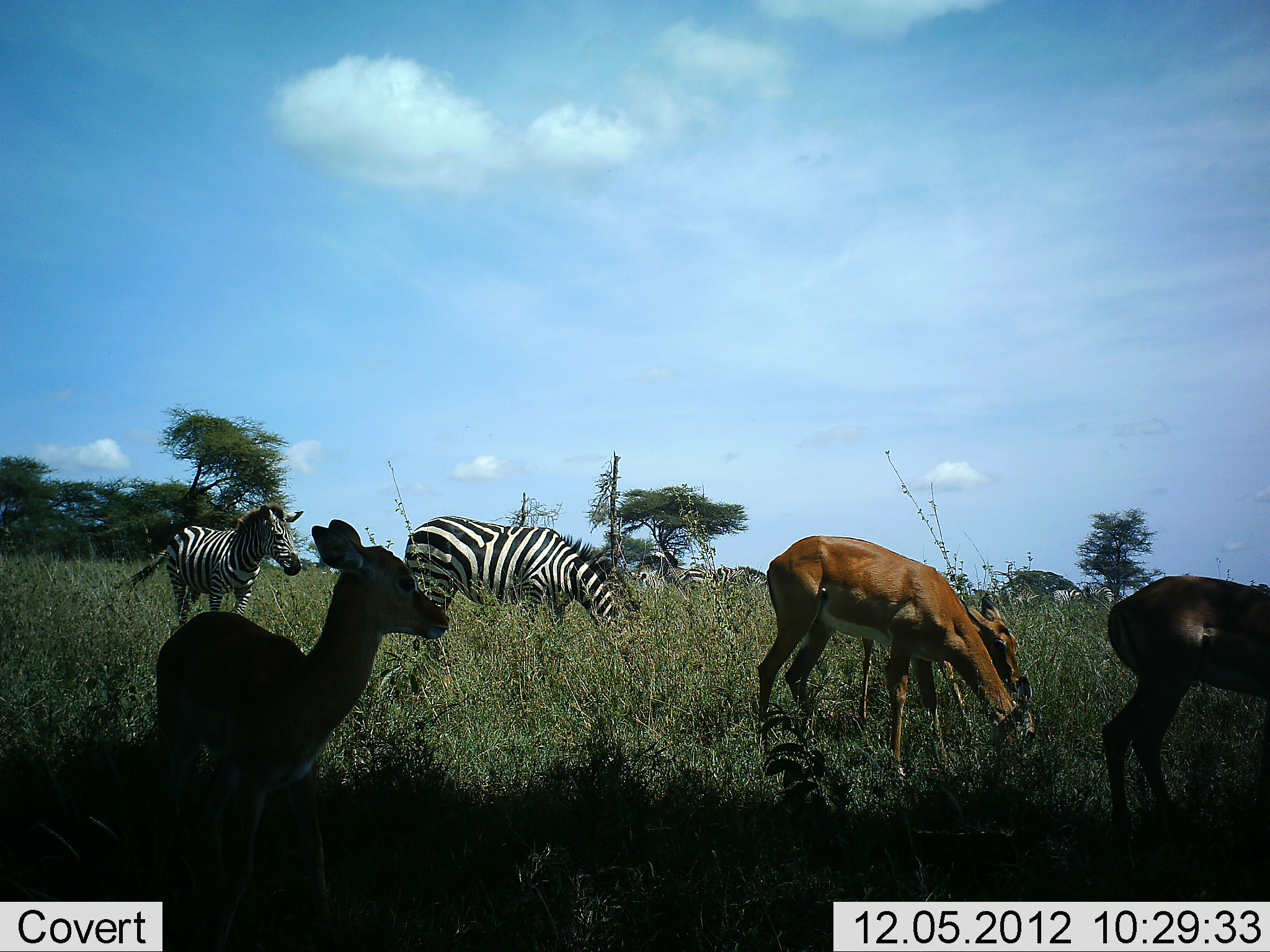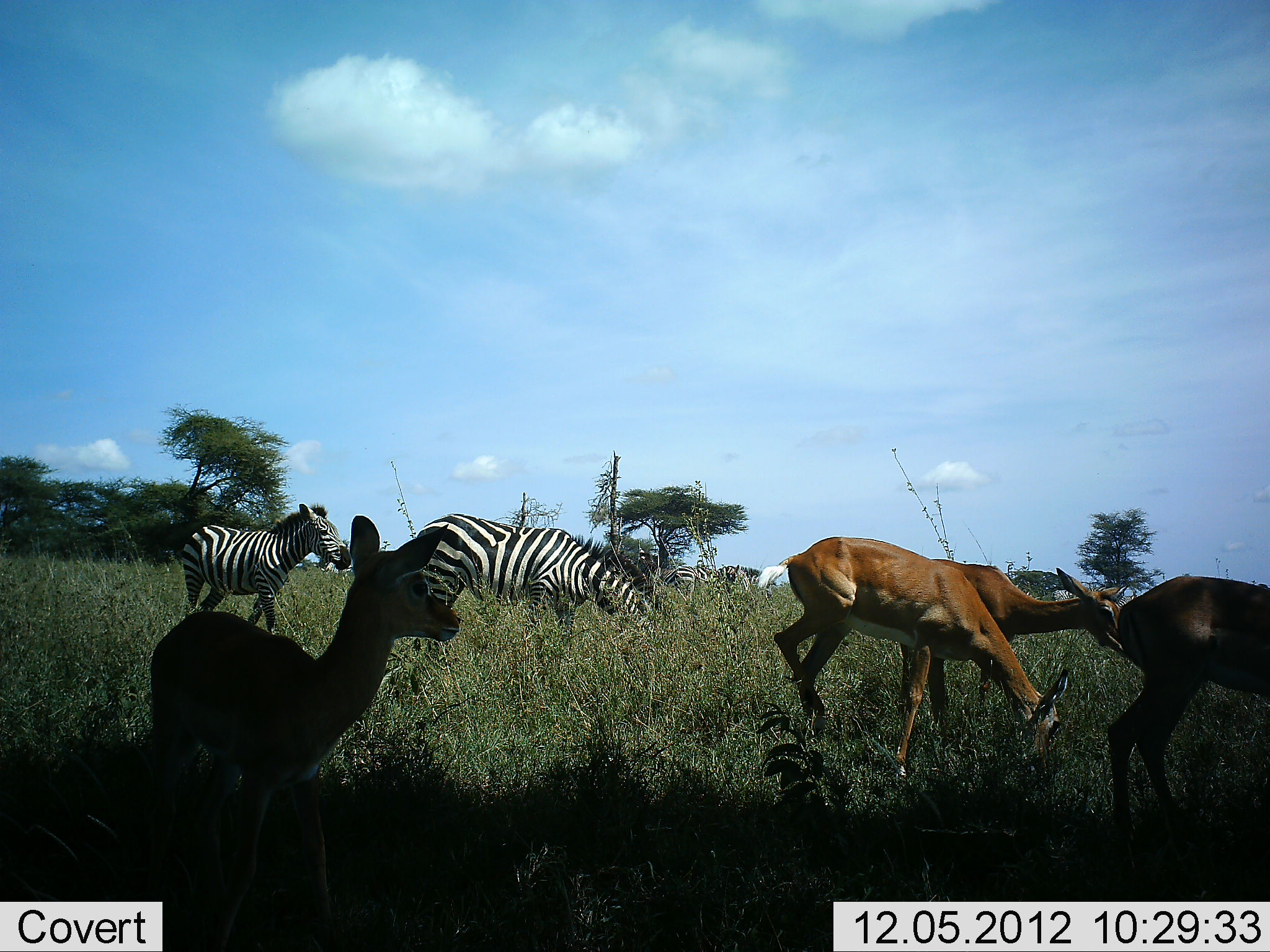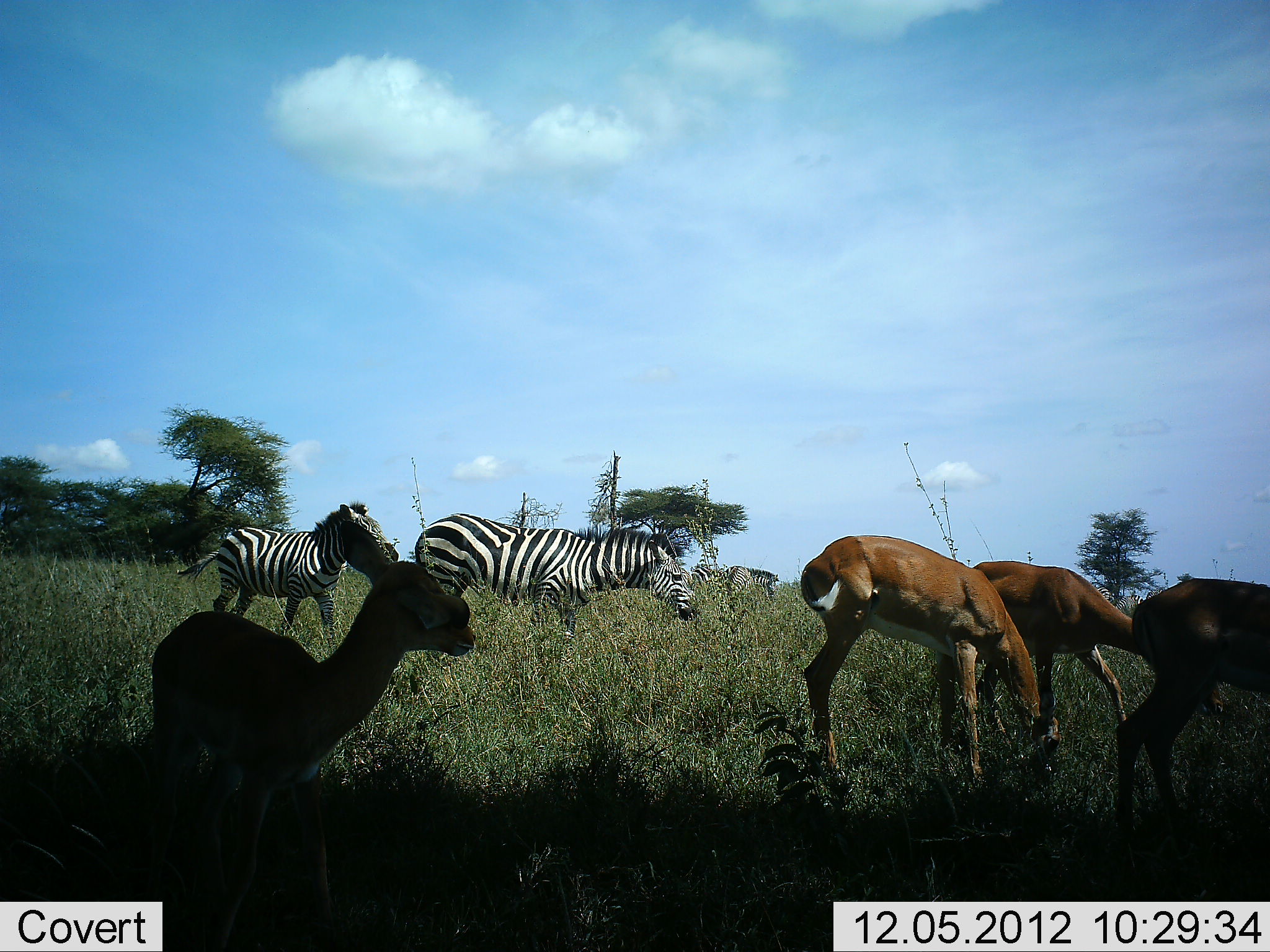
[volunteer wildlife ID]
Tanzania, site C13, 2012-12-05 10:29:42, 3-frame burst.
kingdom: Animalia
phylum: Chordata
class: Mammalia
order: Artiodactyla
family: Bovidae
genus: Aepyceros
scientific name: Aepyceros melampus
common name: impala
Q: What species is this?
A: Impala (Aepyceros melampus).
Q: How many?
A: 4.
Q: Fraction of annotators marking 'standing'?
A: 80%.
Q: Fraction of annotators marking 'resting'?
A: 0%.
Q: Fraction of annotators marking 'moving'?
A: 50%.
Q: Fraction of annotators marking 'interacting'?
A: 0%.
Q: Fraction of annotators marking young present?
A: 10%.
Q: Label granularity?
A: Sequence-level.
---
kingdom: Animalia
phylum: Chordata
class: Mammalia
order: Perissodactyla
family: Equidae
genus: Equus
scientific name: Equus quagga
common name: plains zebra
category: zebra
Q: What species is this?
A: Zebra (plains zebra) (Equus quagga).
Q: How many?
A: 4.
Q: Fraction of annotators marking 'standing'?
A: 0%.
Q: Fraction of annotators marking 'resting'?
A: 0%.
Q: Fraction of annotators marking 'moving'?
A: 88%.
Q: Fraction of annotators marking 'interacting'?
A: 0%.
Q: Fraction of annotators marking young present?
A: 6%.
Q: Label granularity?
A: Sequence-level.